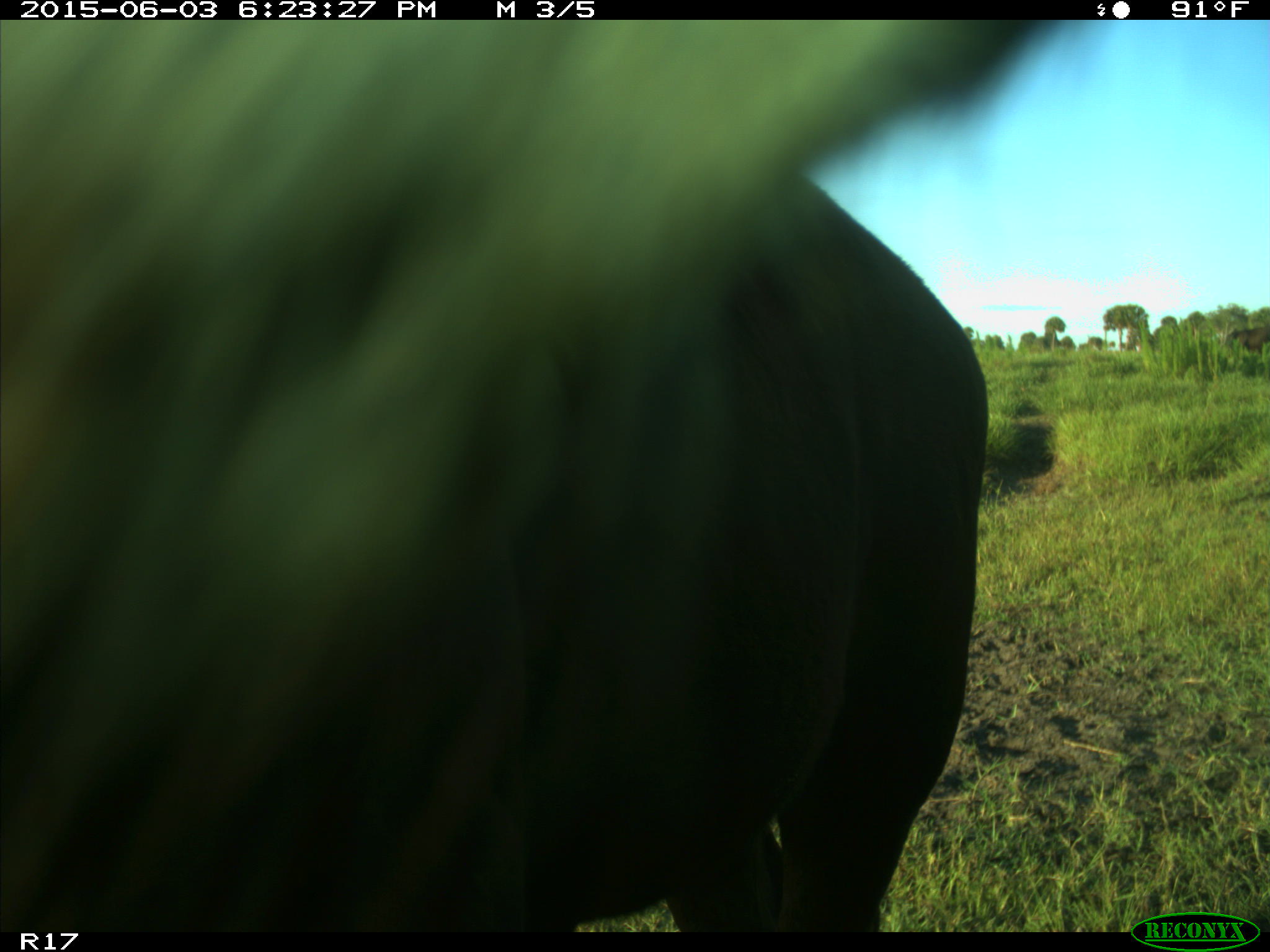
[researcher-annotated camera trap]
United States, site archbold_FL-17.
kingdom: Animalia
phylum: Chordata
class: Mammalia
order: Artiodactyla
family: Bovidae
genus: Bos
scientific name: Bos taurus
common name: domestic cow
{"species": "Bos taurus (domestic cow)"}